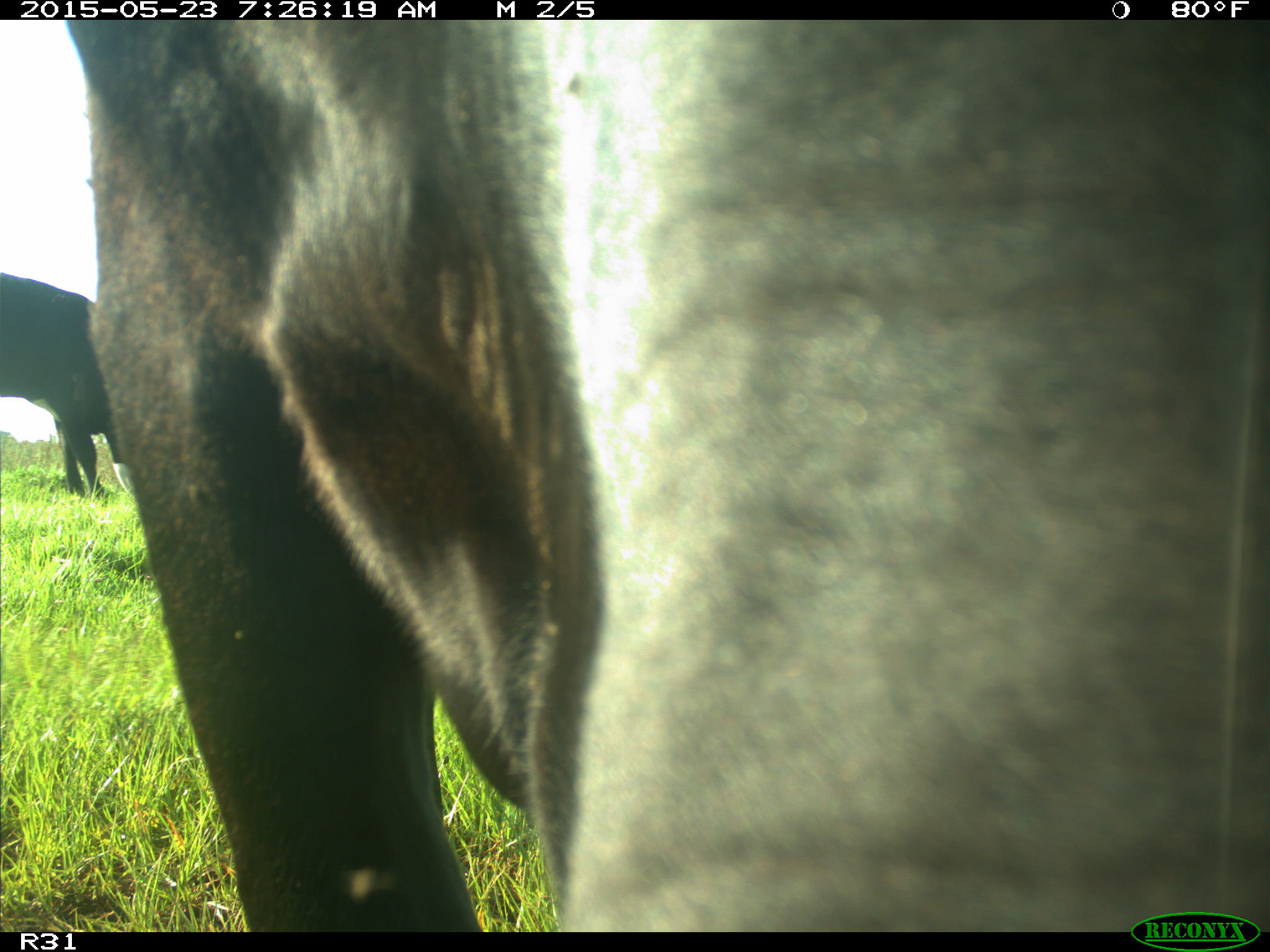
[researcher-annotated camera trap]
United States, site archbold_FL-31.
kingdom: Animalia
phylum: Chordata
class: Mammalia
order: Artiodactyla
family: Bovidae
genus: Bos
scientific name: Bos taurus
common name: domestic cow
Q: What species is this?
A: Bos taurus (domestic cow).